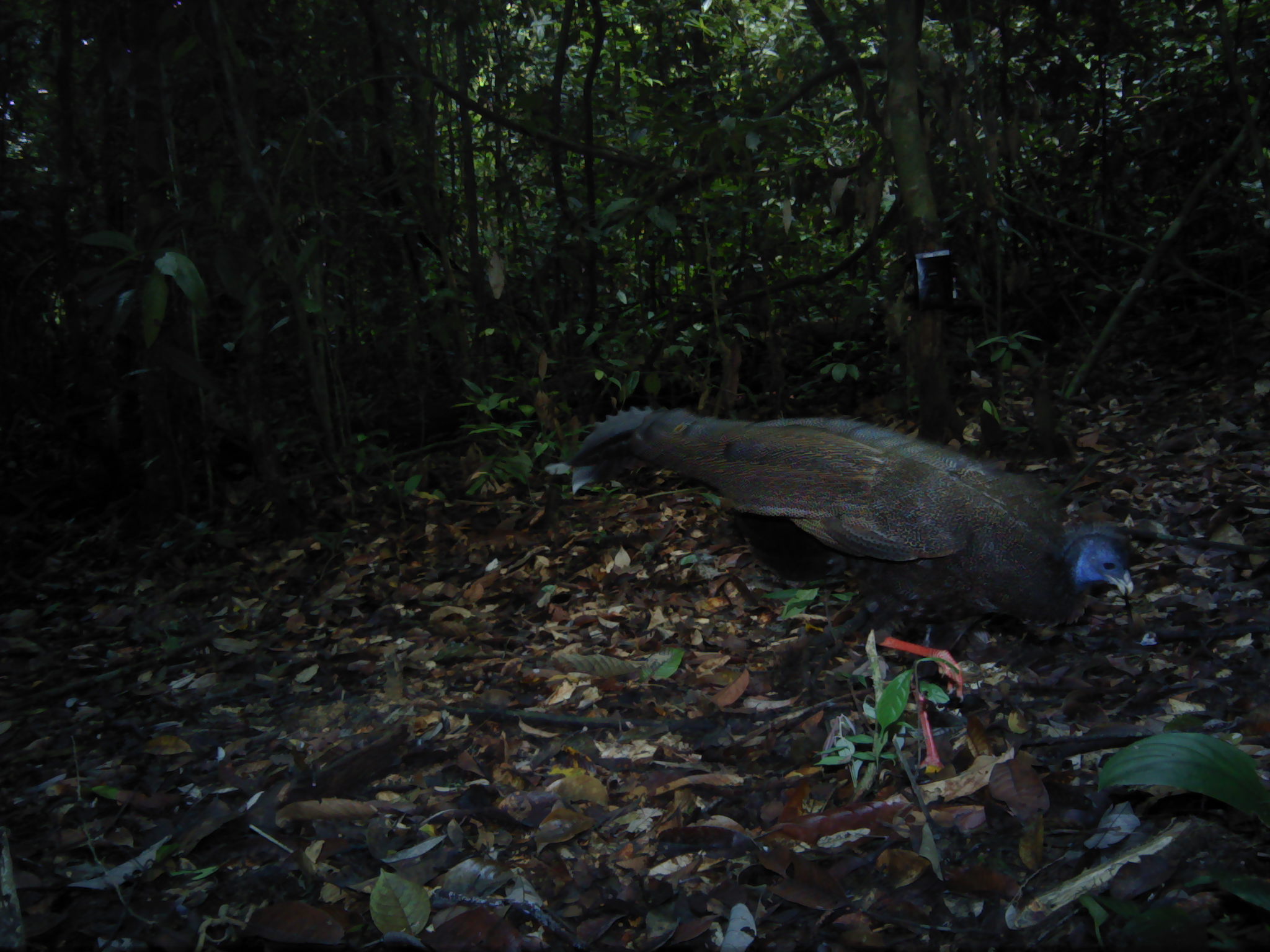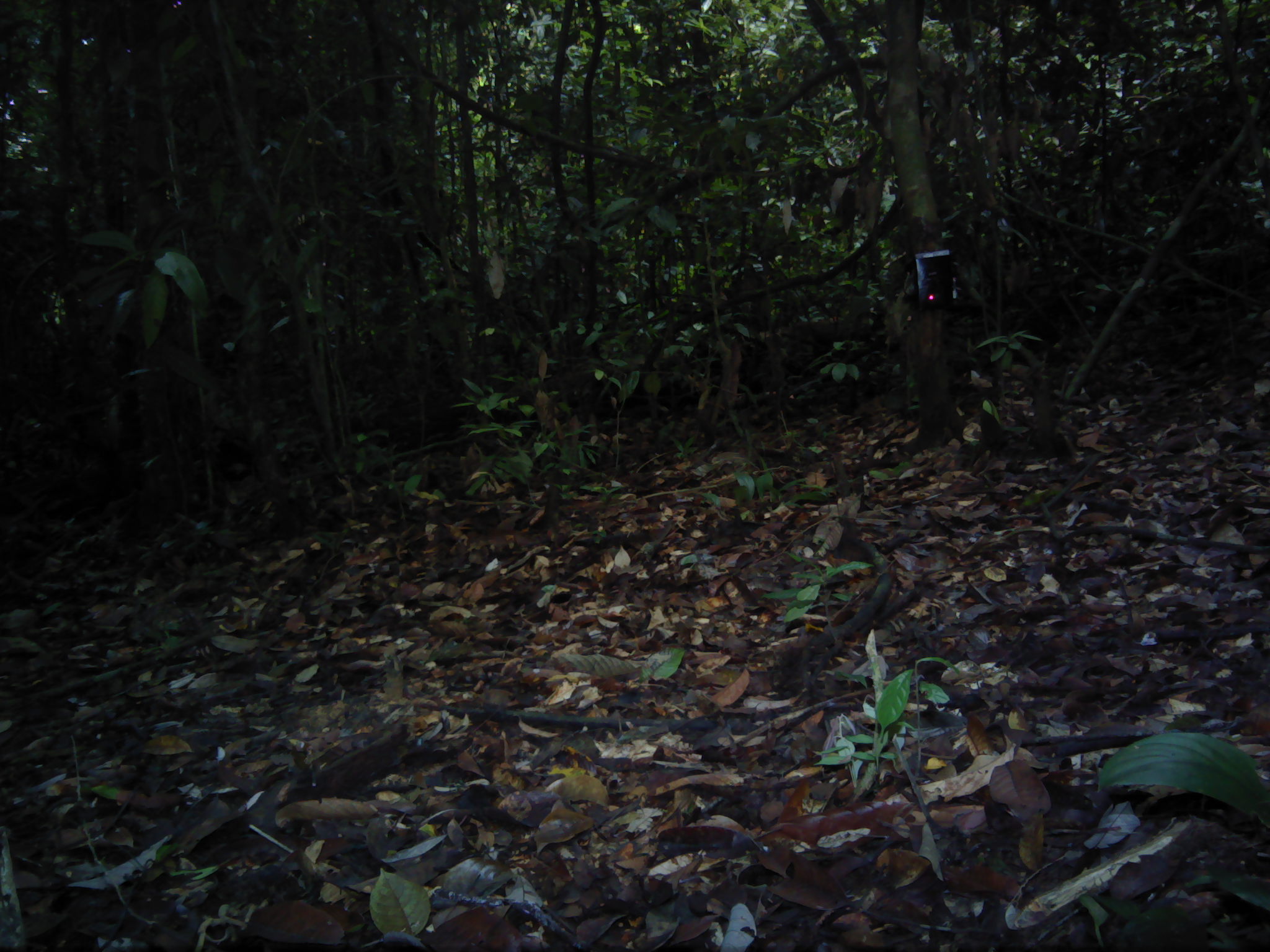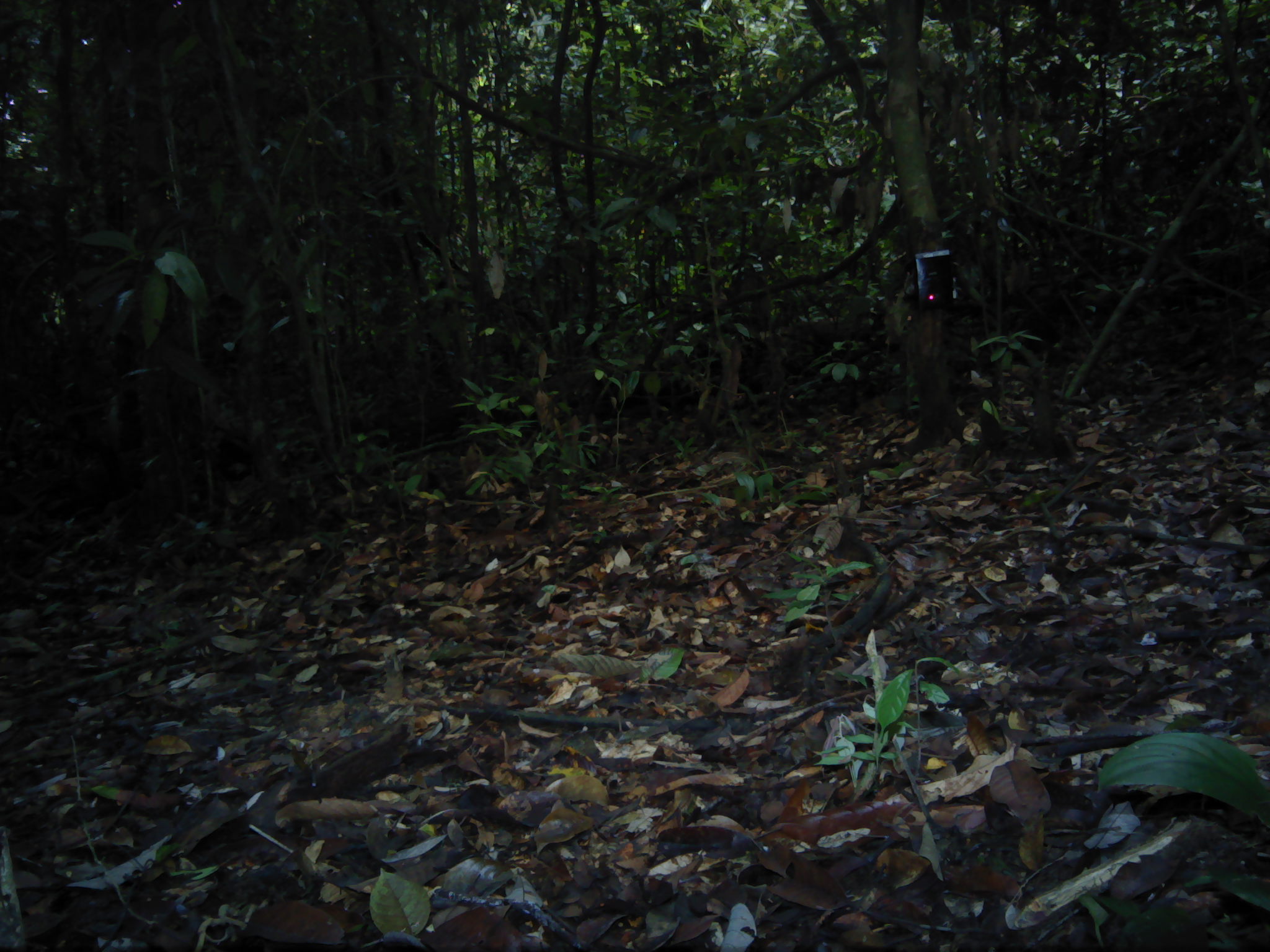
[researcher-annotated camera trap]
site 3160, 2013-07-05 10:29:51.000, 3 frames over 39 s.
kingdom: Animalia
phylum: Chordata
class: Aves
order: Galliformes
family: Phasianidae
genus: Argusianus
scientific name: Argusianus argus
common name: great argus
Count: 1.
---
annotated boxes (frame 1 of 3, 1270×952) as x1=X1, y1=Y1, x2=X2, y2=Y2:
argusianus argus: x1=543, y1=404, x2=1134, y2=774